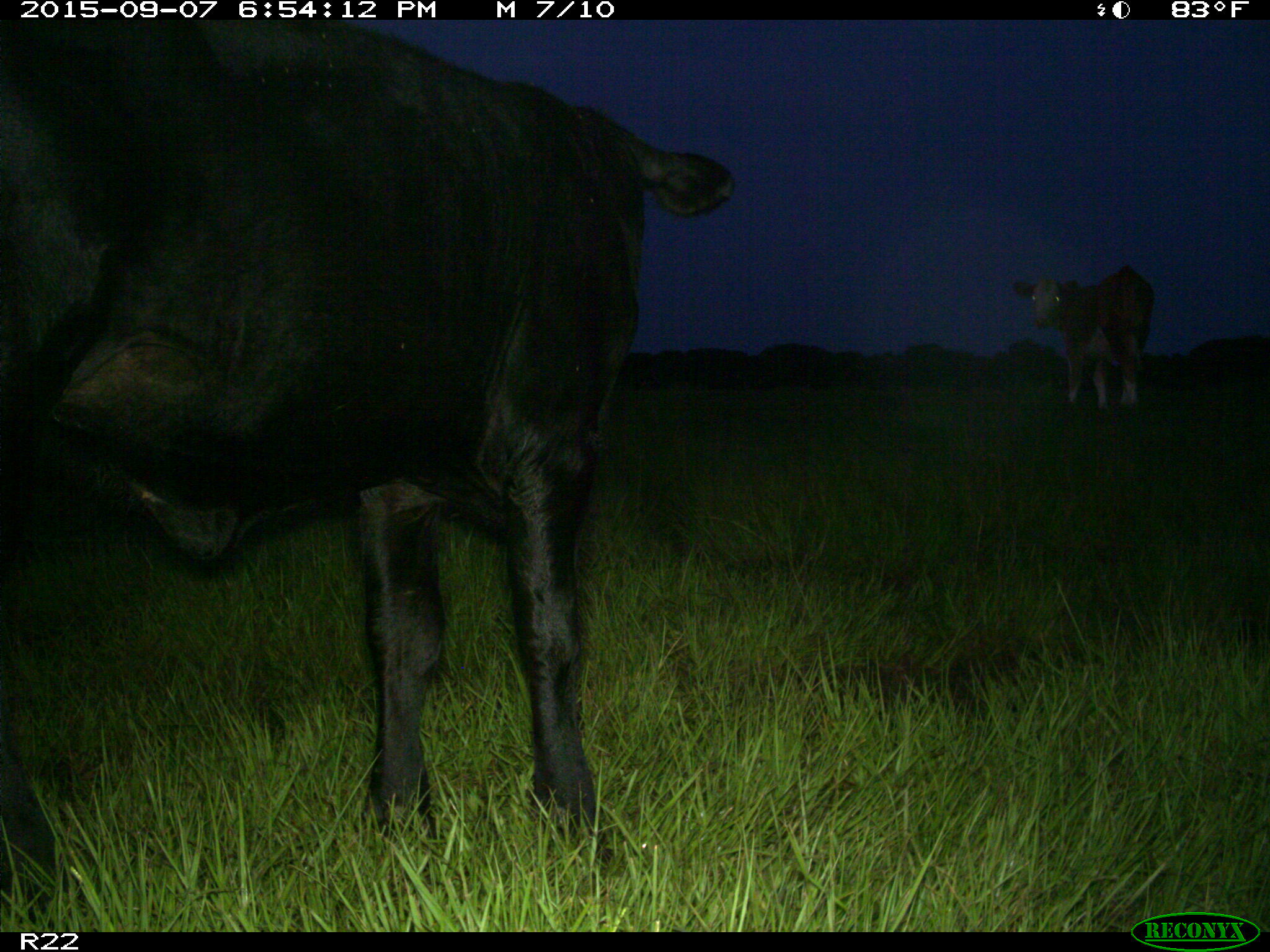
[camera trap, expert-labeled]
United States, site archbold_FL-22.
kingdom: Animalia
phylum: Chordata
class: Mammalia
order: Artiodactyla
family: Bovidae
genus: Bos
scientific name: Bos taurus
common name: domestic cow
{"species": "Bos taurus (domestic cow)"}